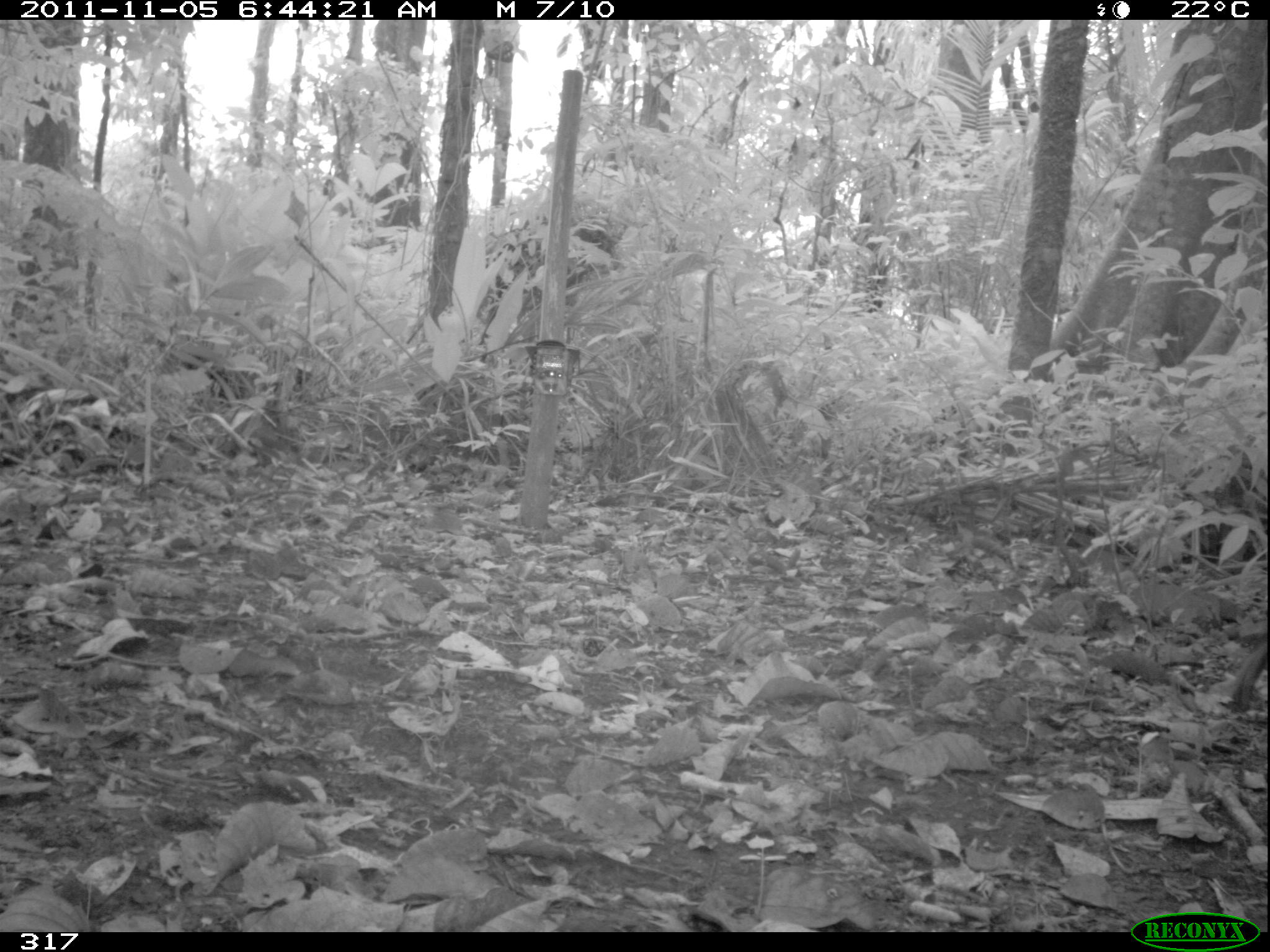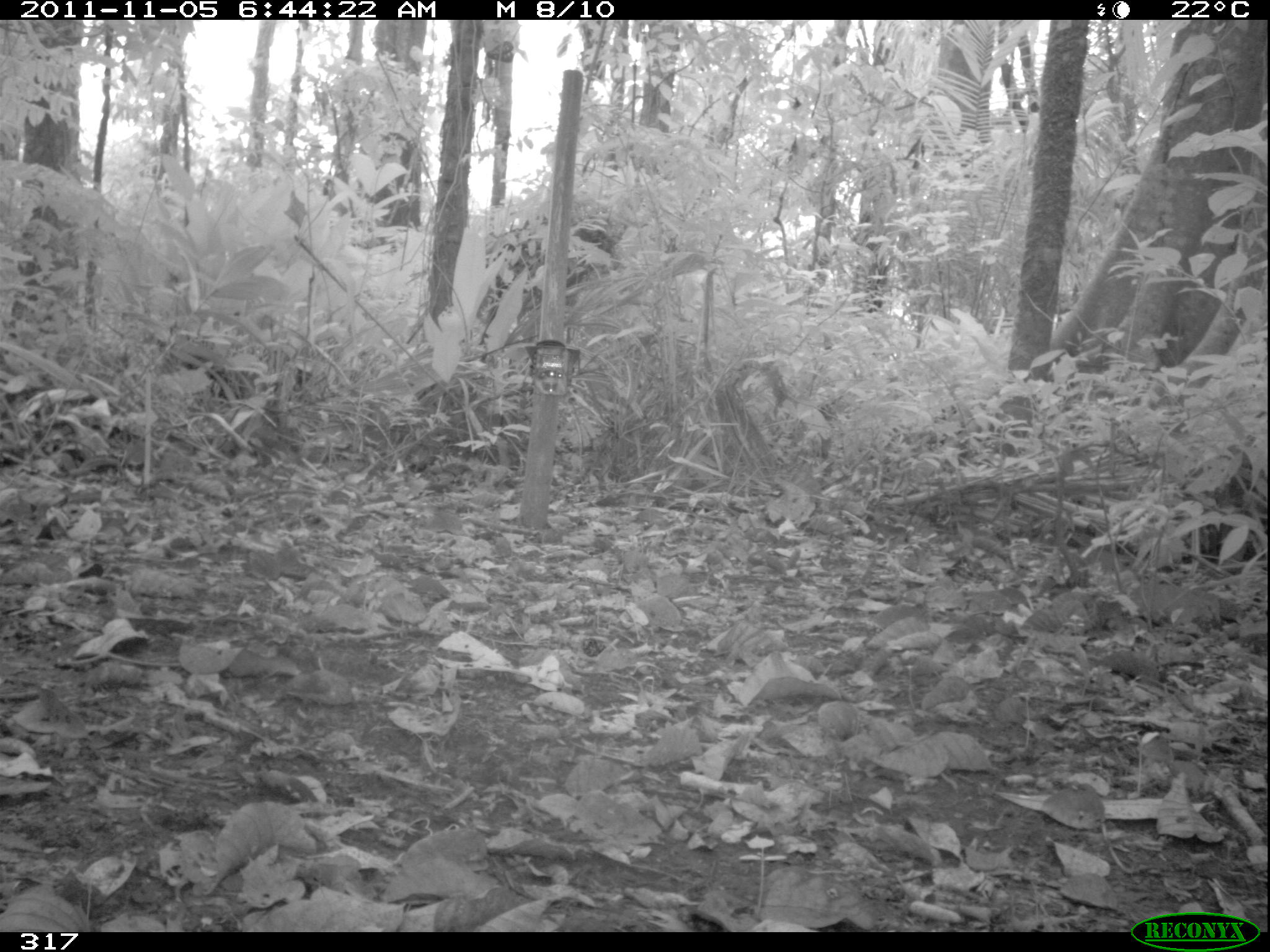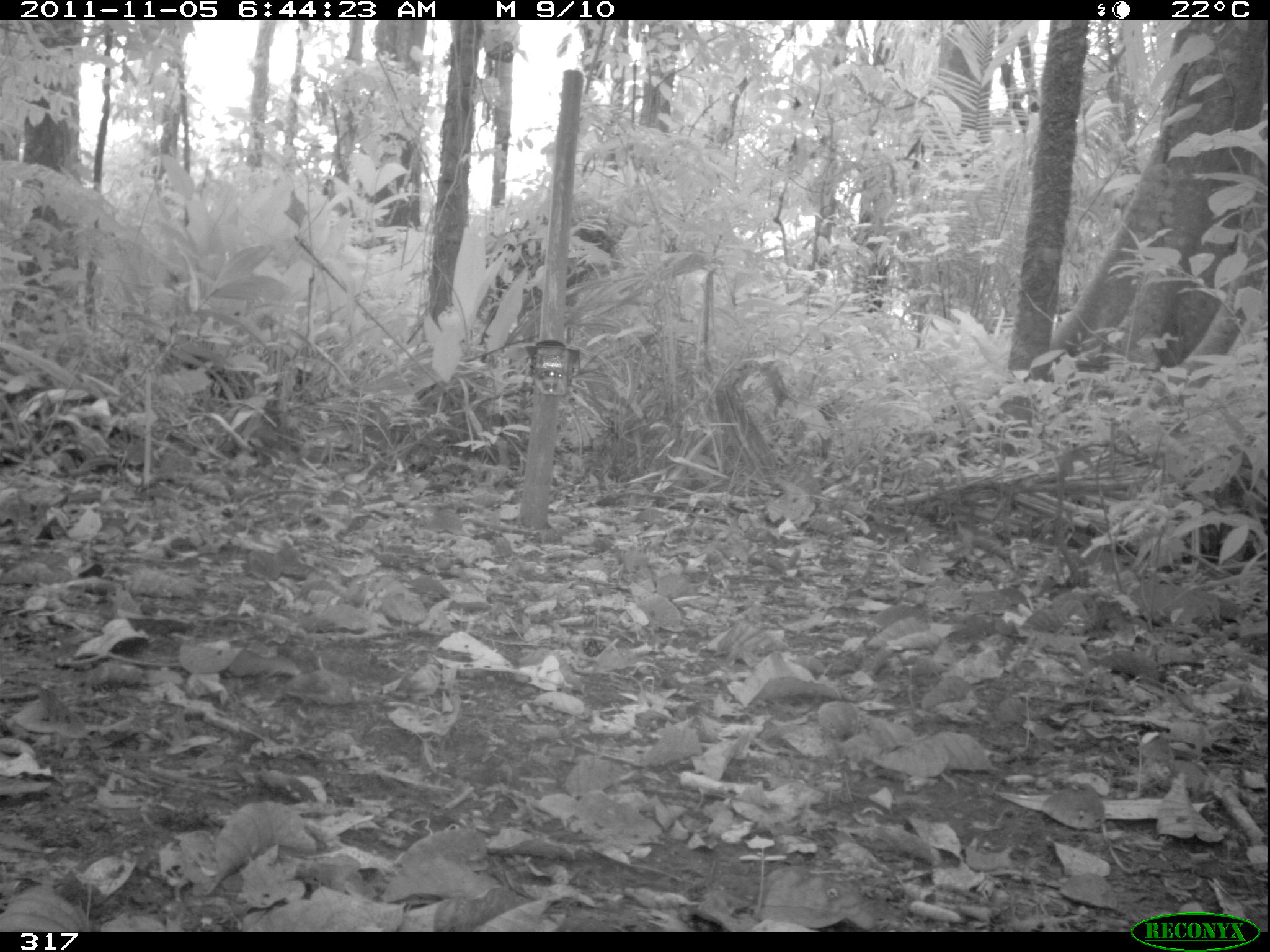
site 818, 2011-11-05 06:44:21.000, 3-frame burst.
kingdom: Animalia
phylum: Chordata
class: Mammalia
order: Artiodactyla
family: Tayassuidae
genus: Tayassu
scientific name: Tayassu pecari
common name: white-lipped peccary